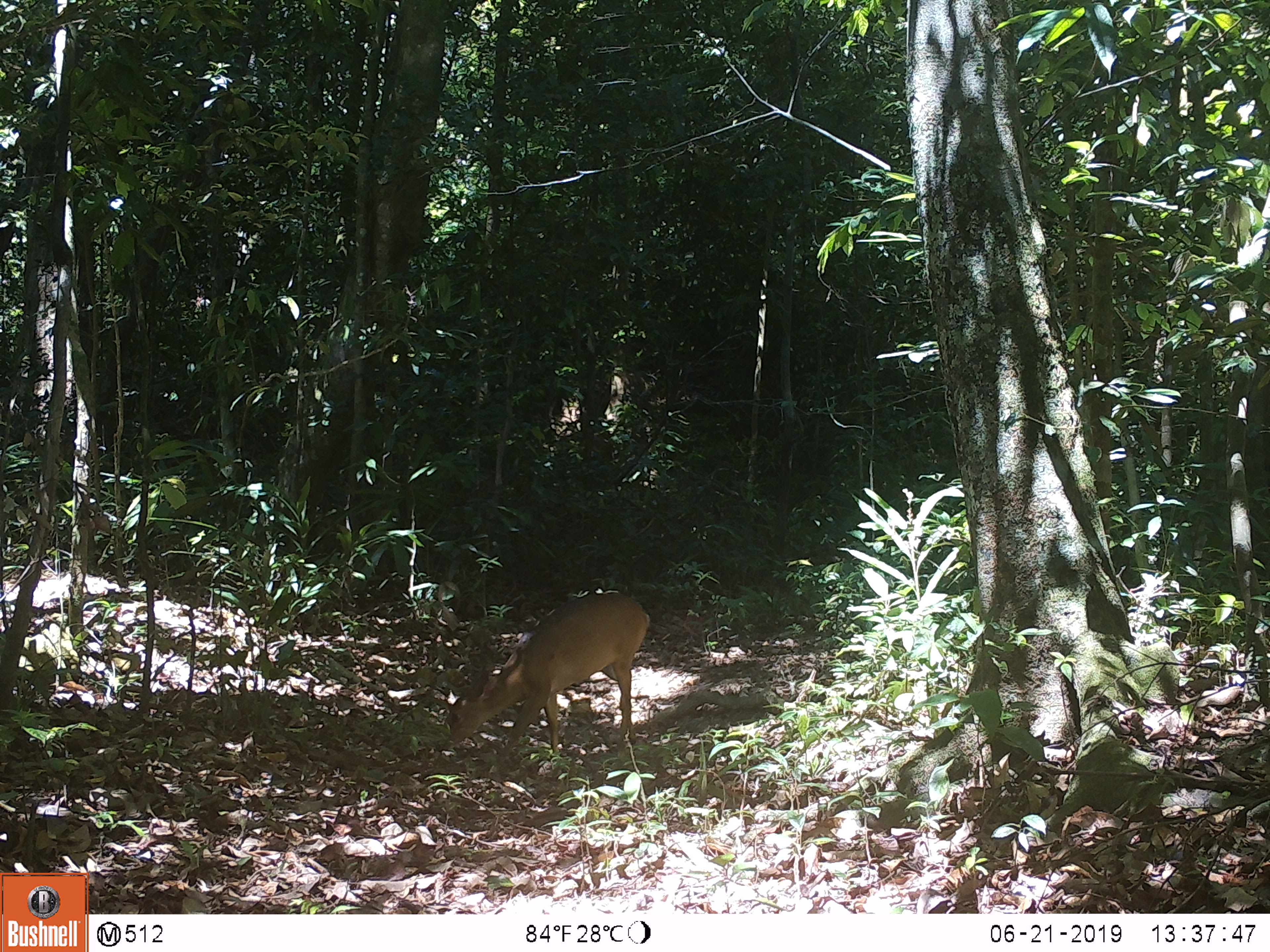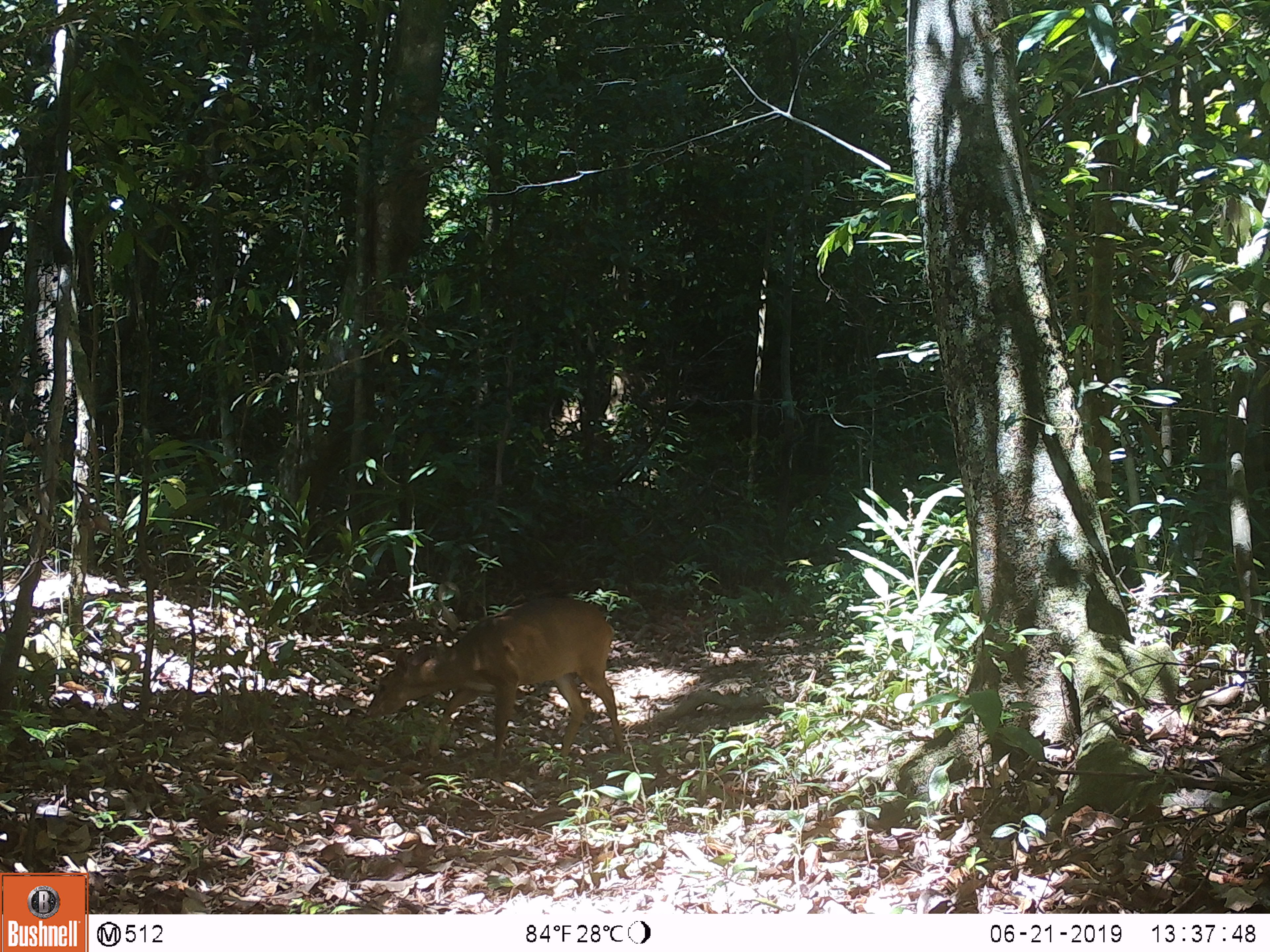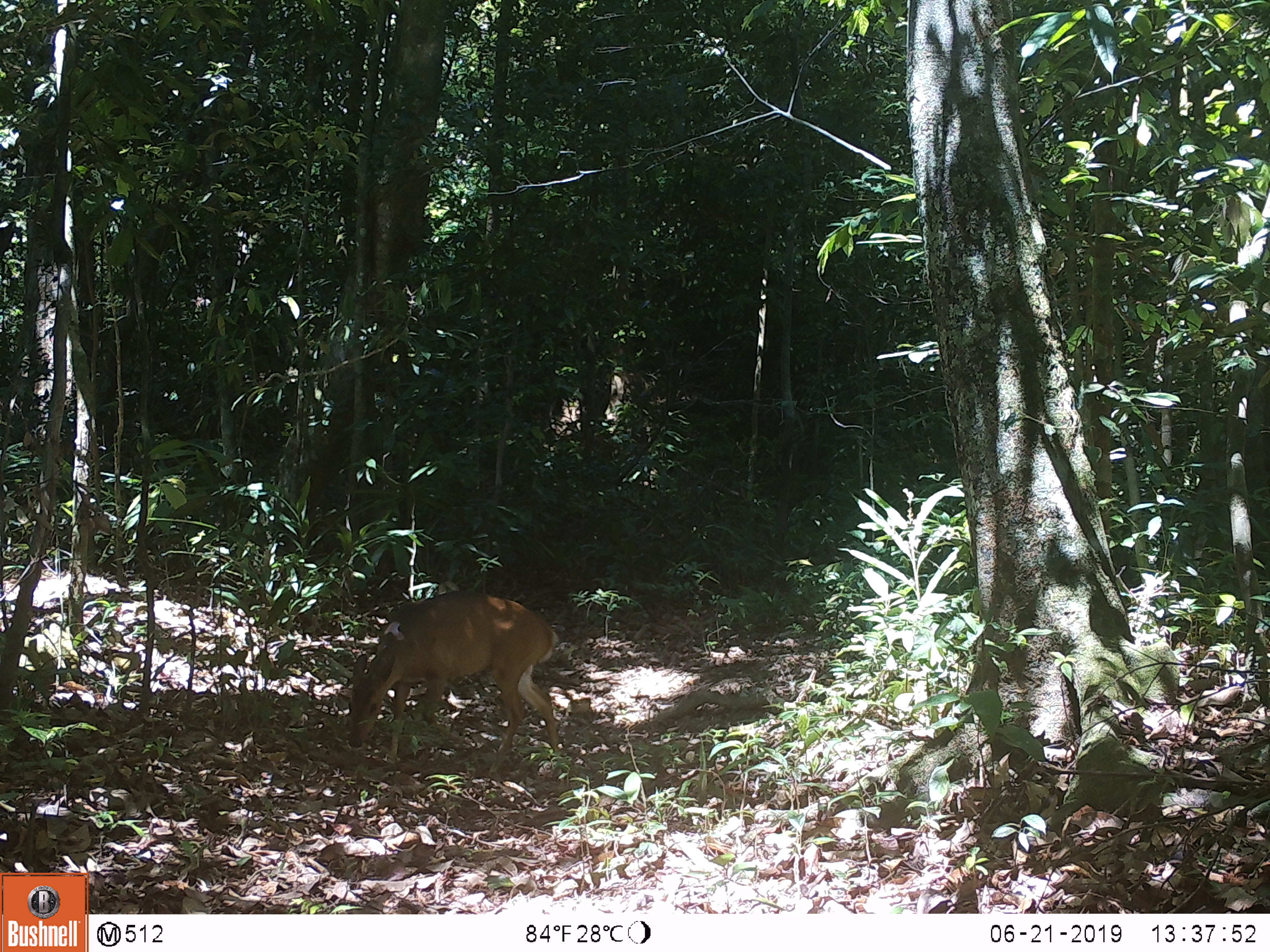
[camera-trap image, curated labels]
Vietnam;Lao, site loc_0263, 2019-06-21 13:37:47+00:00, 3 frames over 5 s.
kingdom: Animalia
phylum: Chordata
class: Mammalia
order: Artiodactyla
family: Cervidae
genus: Muntiacus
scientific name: Muntiacus vuquangensis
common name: large-antlered muntjac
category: large antlered muntjac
Large antlered muntjac (large-antlered muntjac) (Muntiacus vuquangensis). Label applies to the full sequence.